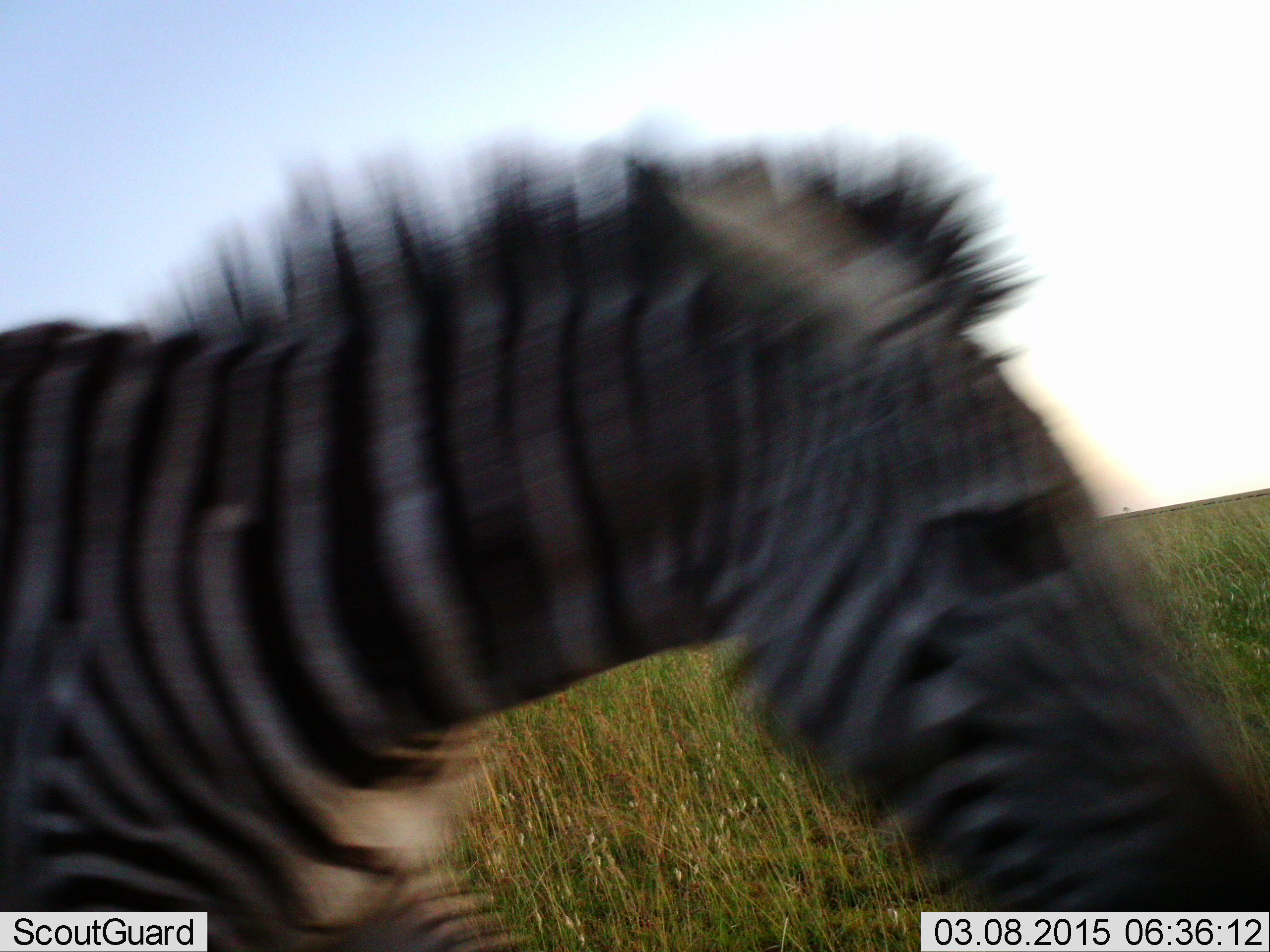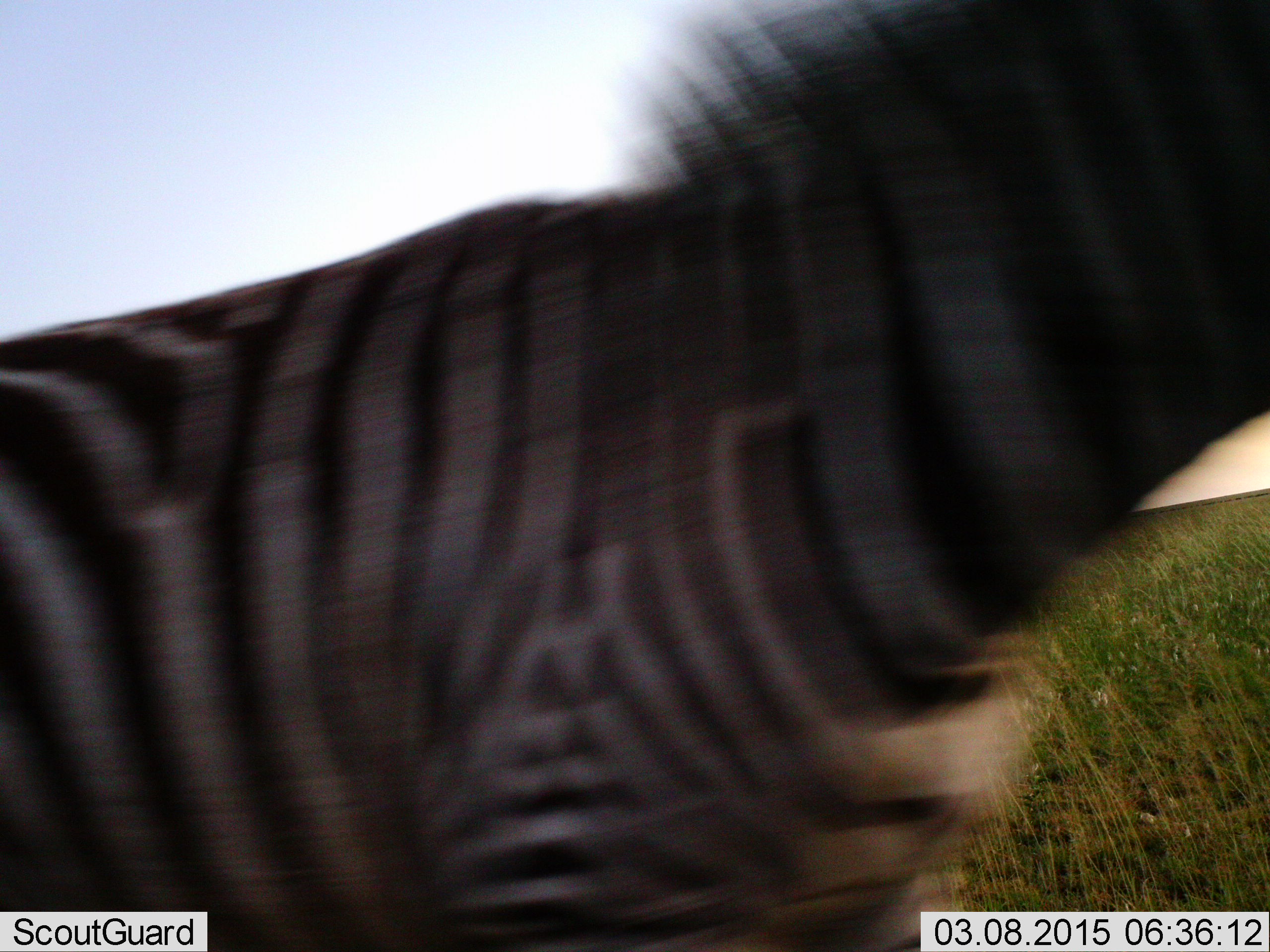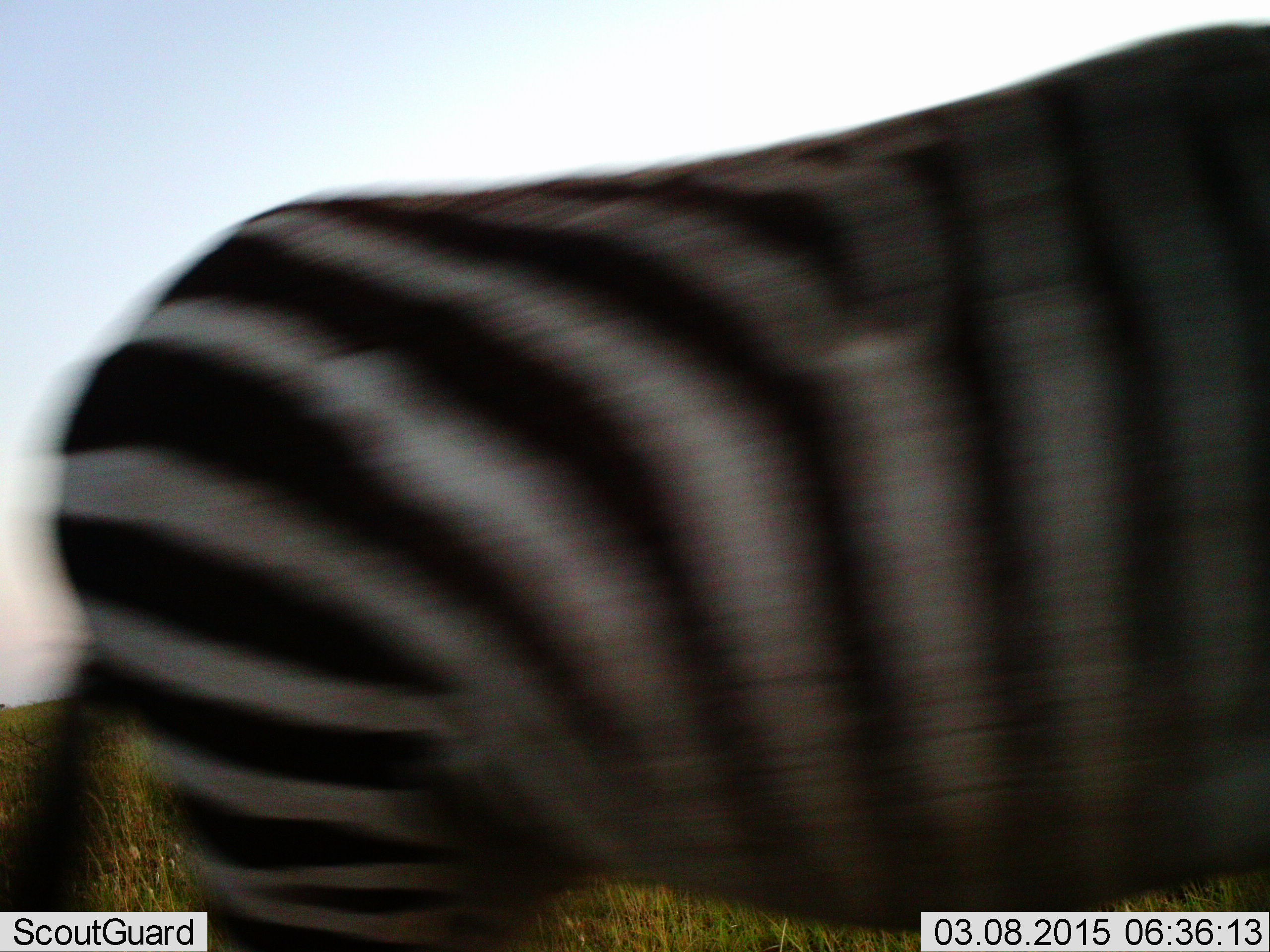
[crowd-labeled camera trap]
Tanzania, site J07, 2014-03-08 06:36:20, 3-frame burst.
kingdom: Animalia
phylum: Chordata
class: Mammalia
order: Perissodactyla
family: Equidae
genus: Equus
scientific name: Equus quagga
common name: plains zebra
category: zebra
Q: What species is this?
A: Zebra (plains zebra) (Equus quagga).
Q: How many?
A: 1.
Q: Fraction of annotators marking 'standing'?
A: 10%.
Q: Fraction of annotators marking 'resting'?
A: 0%.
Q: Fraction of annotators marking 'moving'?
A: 90%.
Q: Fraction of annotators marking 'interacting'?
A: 0%.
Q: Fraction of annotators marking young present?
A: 10%.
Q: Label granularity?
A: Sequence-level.